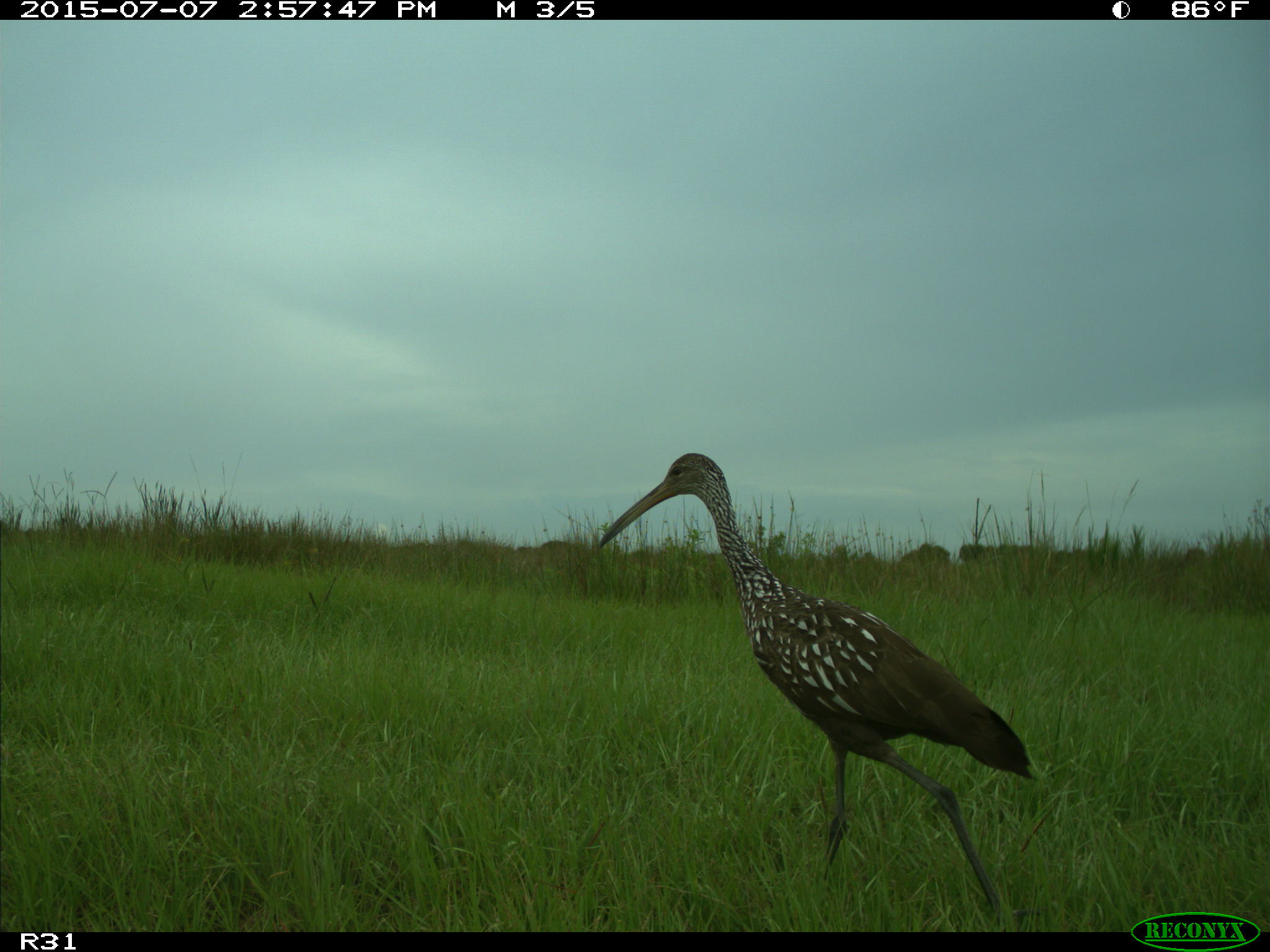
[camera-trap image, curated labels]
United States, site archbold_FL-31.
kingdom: Animalia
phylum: Chordata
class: Aves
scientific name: Aves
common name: birds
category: unidentified bird